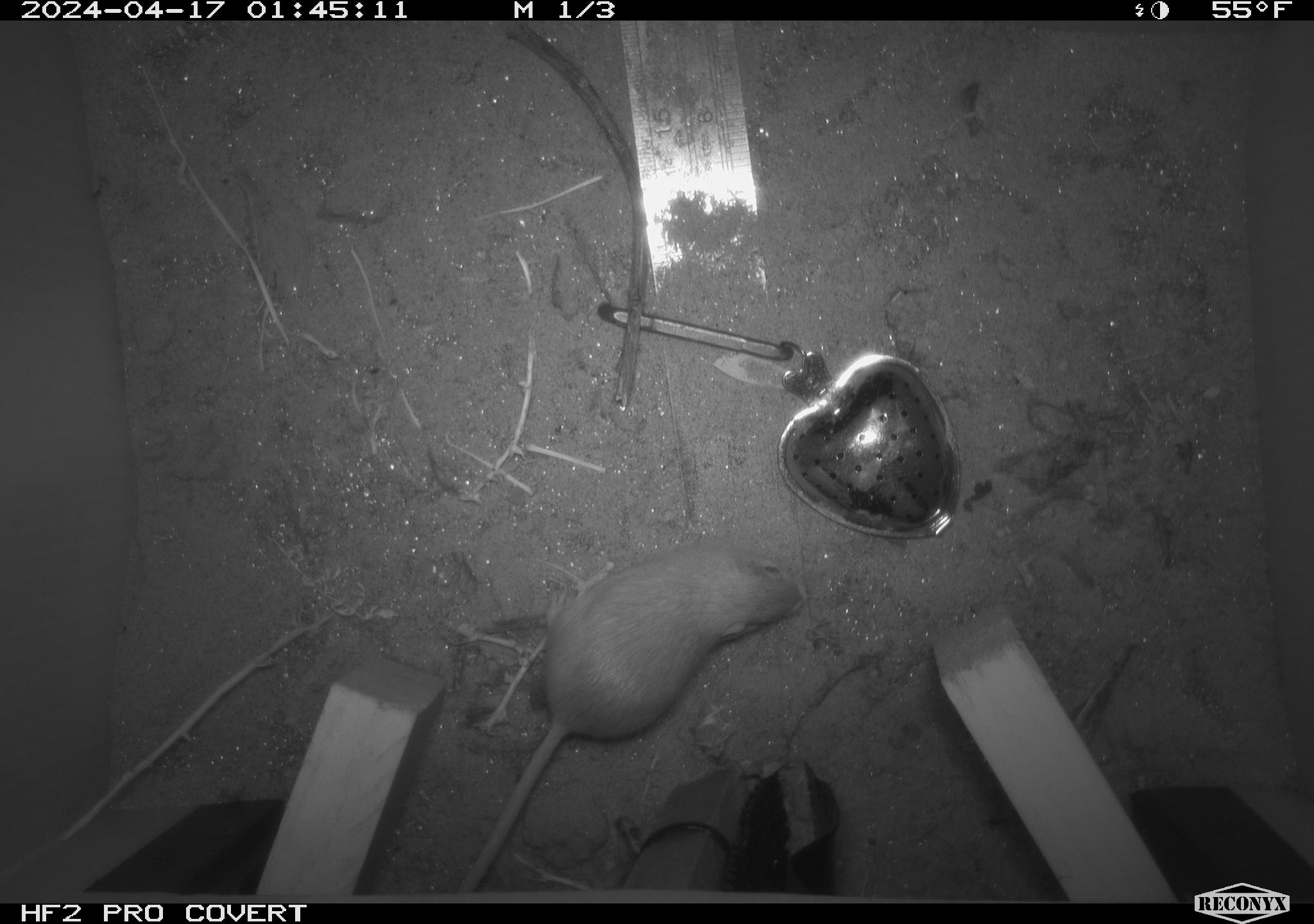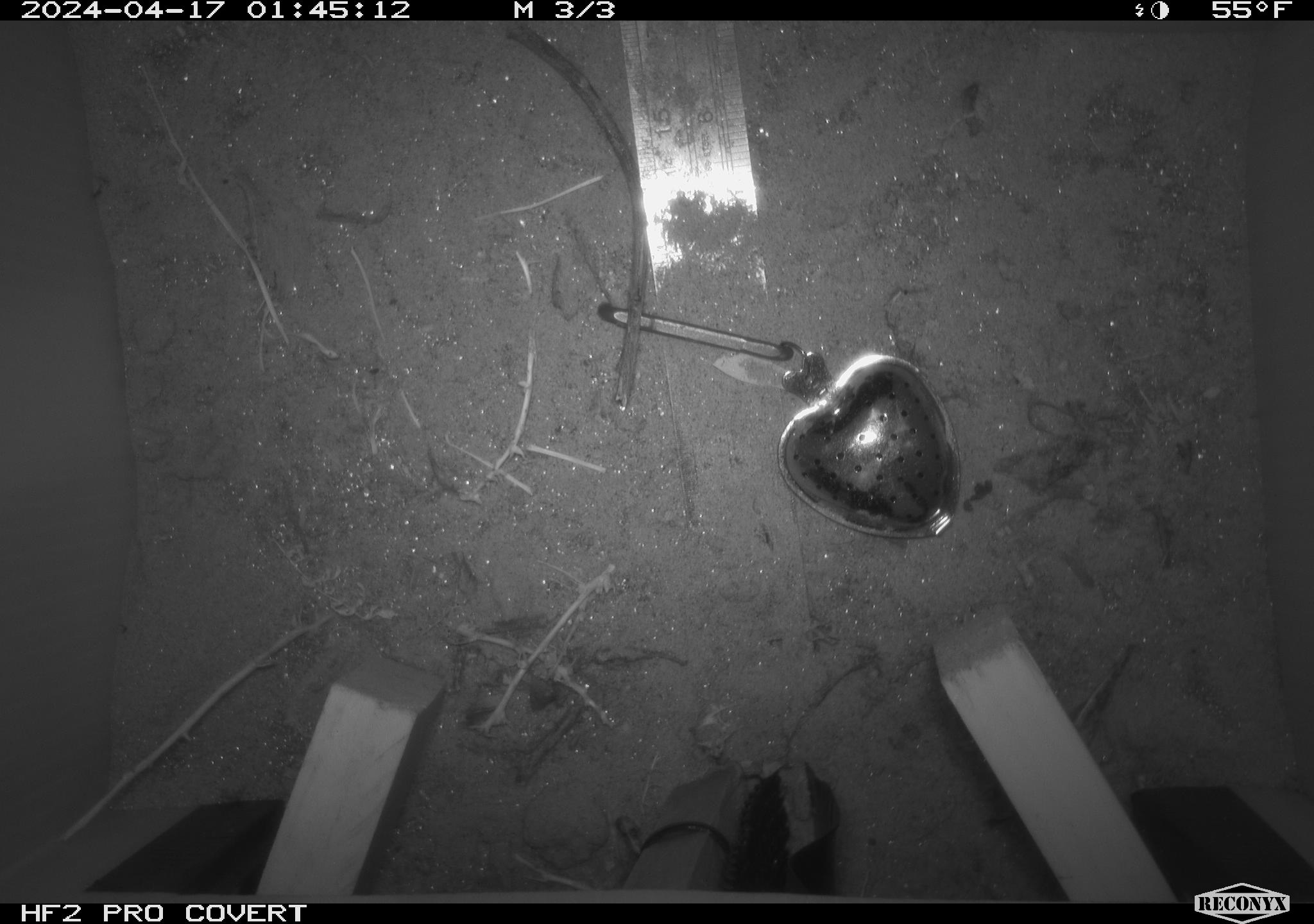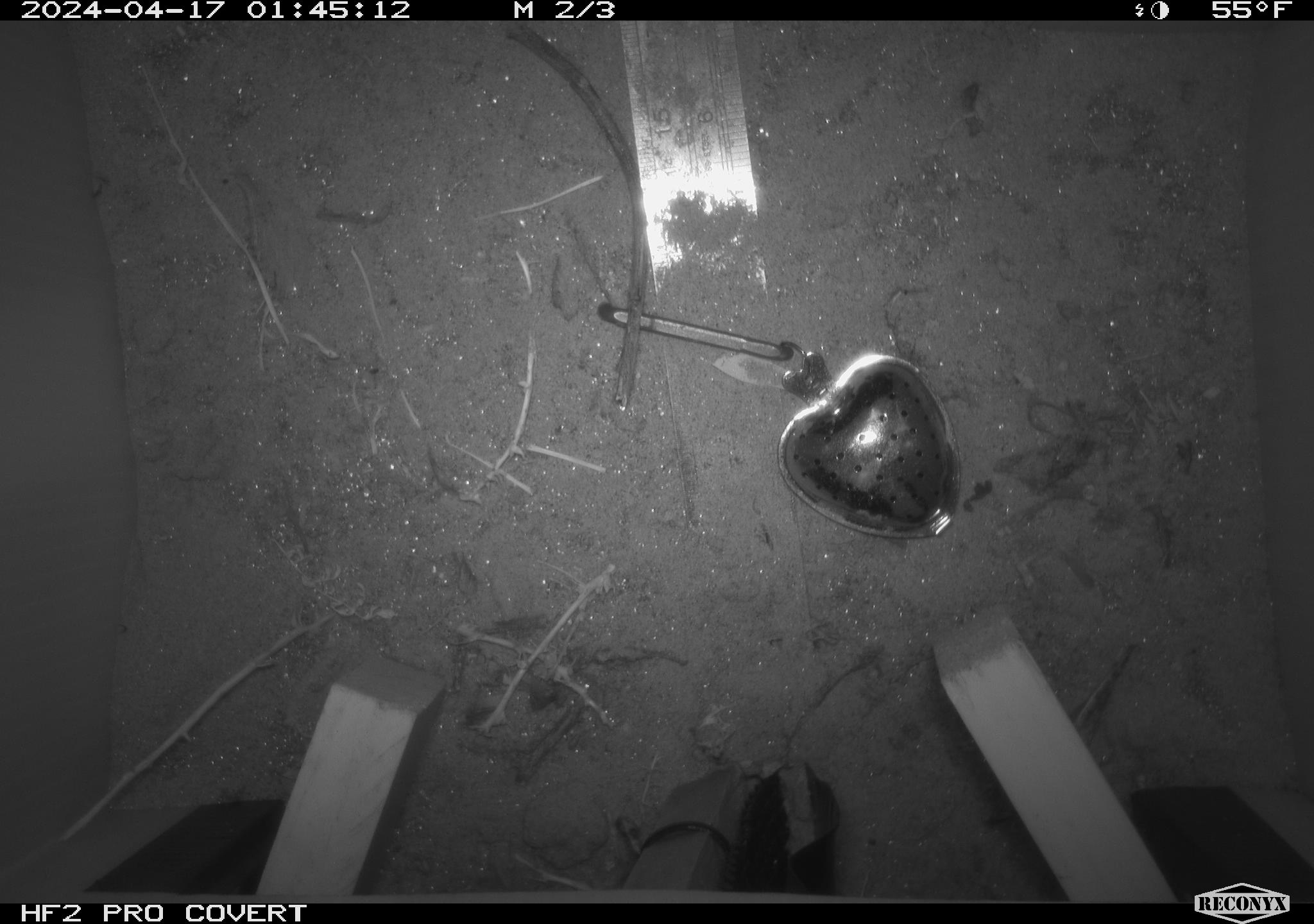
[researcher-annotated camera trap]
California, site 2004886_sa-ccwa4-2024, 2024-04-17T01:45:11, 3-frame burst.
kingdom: Animalia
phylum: Chordata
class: Mammalia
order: Rodentia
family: Heteromyidae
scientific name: Heteromyidae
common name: kangaroo rats and pocket mice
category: heteromyidae family